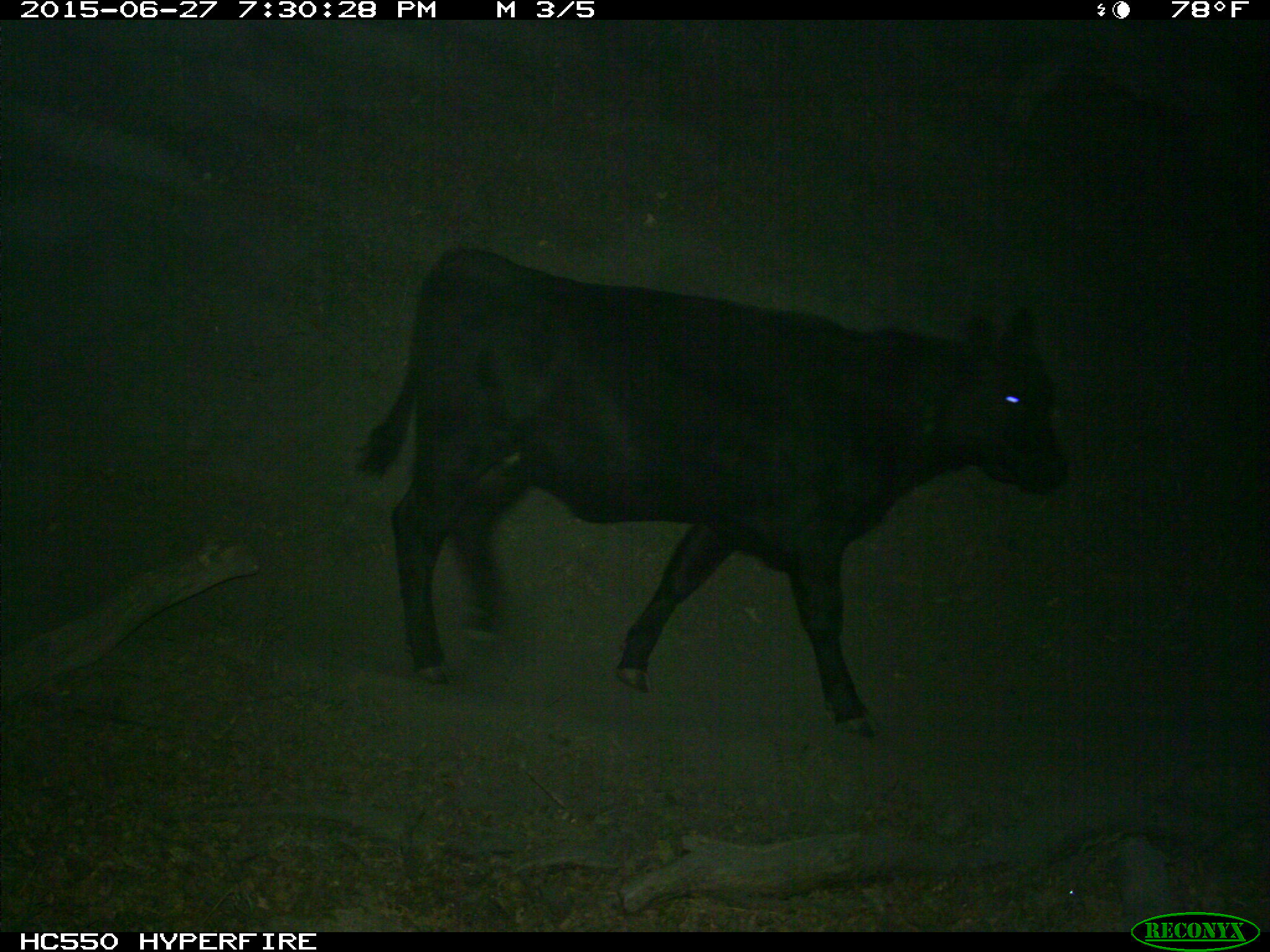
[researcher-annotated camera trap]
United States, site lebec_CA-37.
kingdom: Animalia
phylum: Chordata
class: Mammalia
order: Artiodactyla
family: Bovidae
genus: Bos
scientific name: Bos taurus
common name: domestic cow